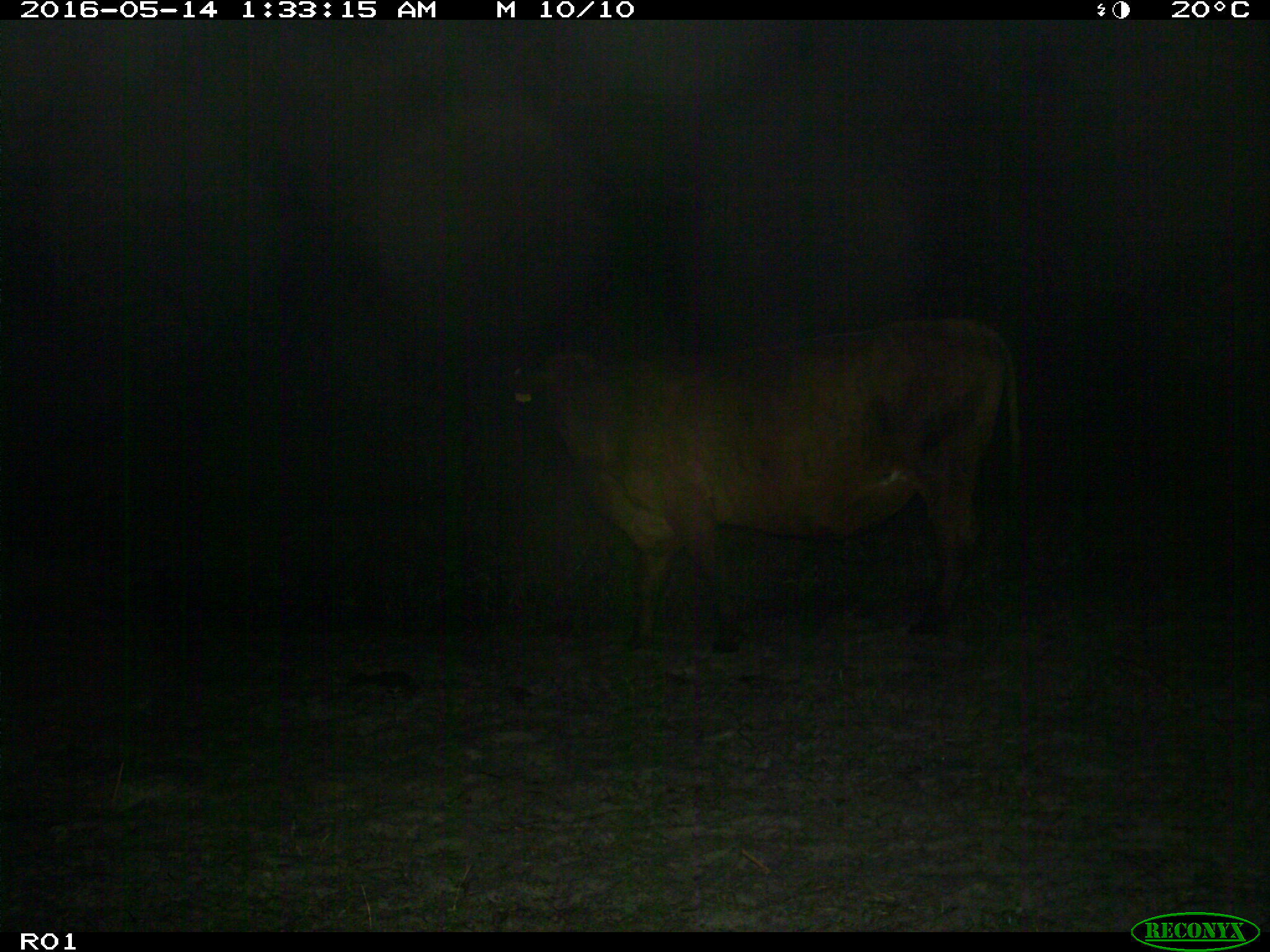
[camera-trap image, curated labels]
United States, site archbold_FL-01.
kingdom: Animalia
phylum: Chordata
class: Mammalia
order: Artiodactyla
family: Bovidae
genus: Bos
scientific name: Bos taurus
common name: domestic cow